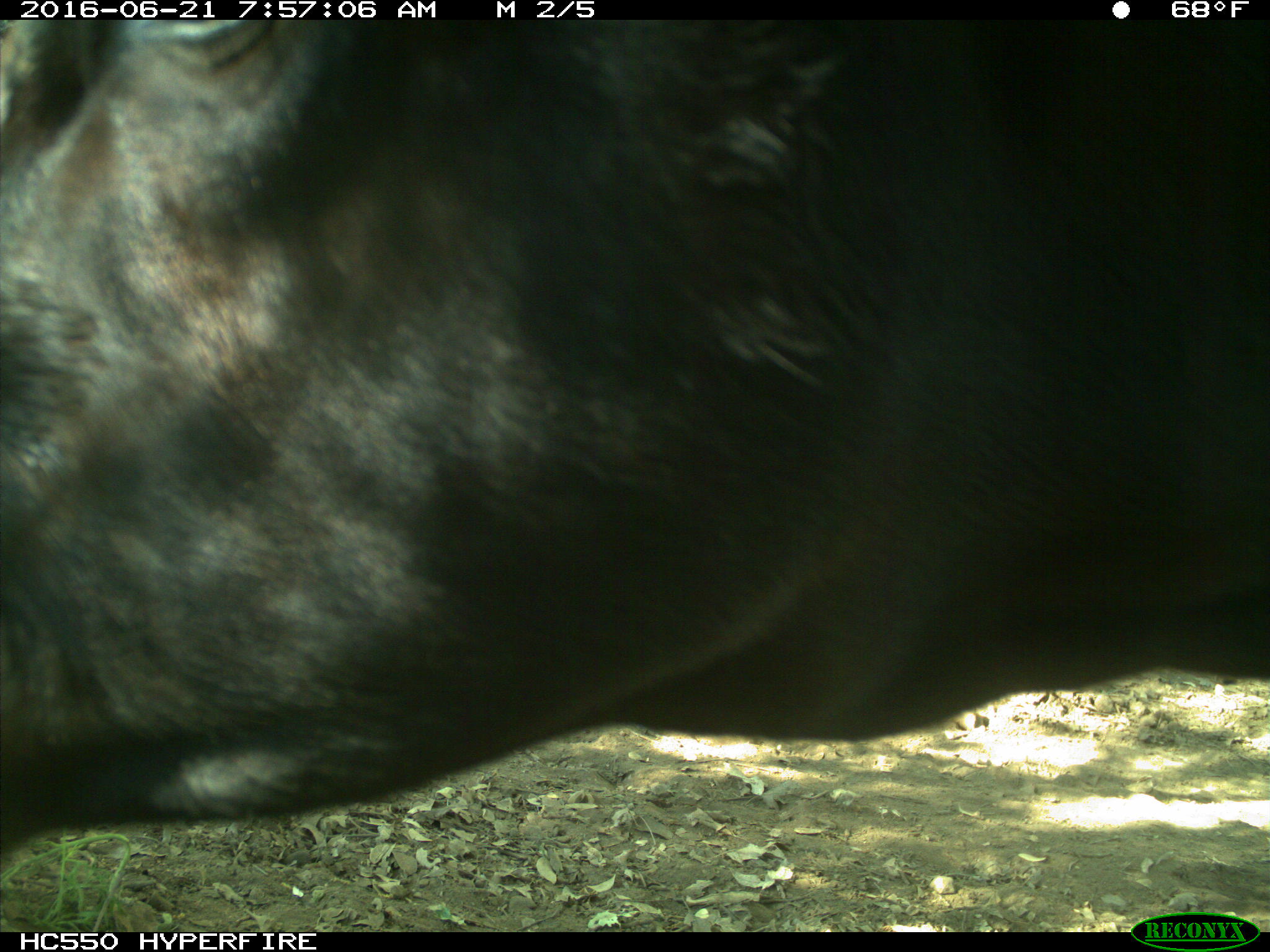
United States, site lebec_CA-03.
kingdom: Animalia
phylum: Chordata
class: Mammalia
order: Artiodactyla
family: Bovidae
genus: Bos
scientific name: Bos taurus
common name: domestic cow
Bos taurus (domestic cow).